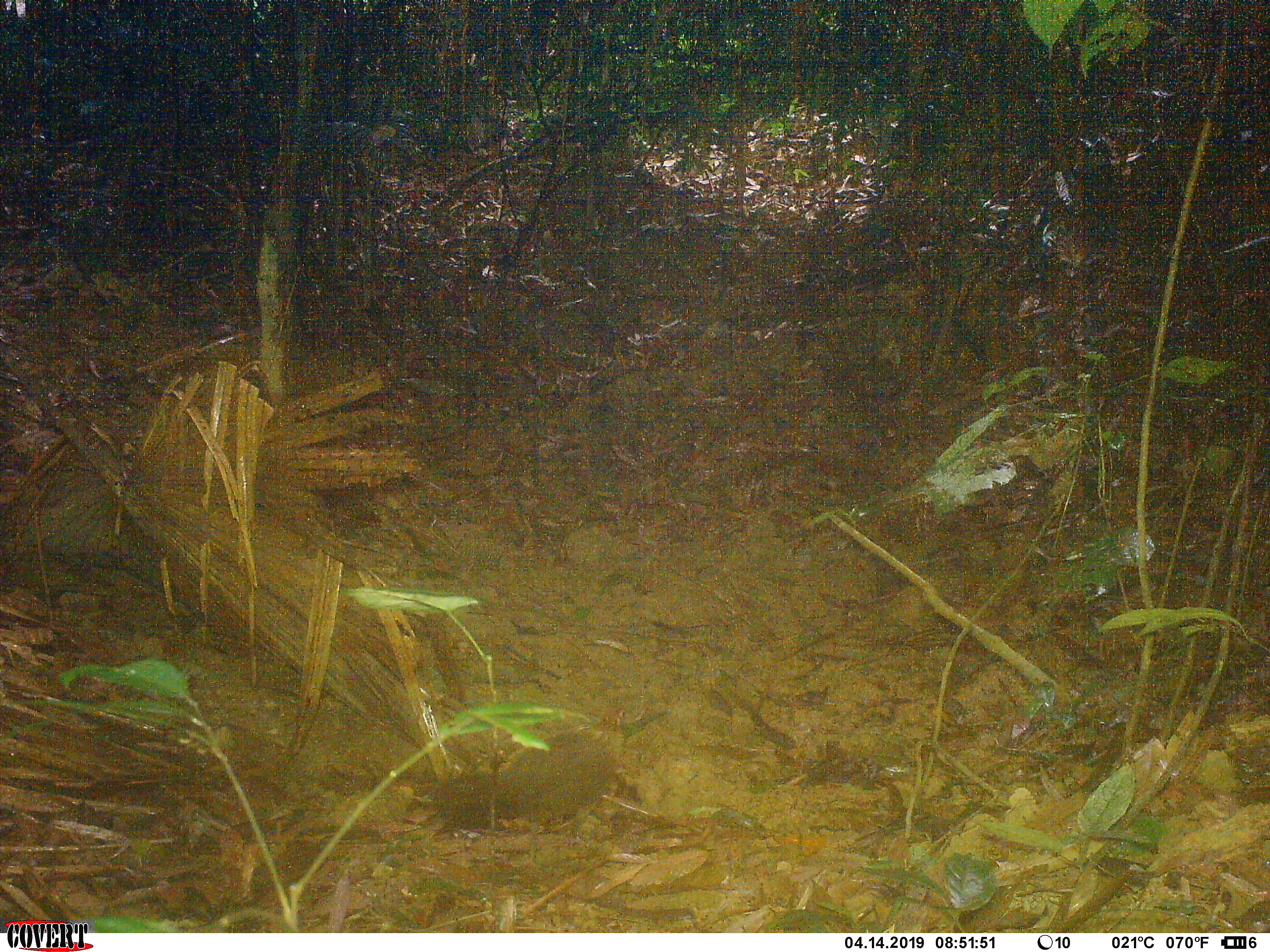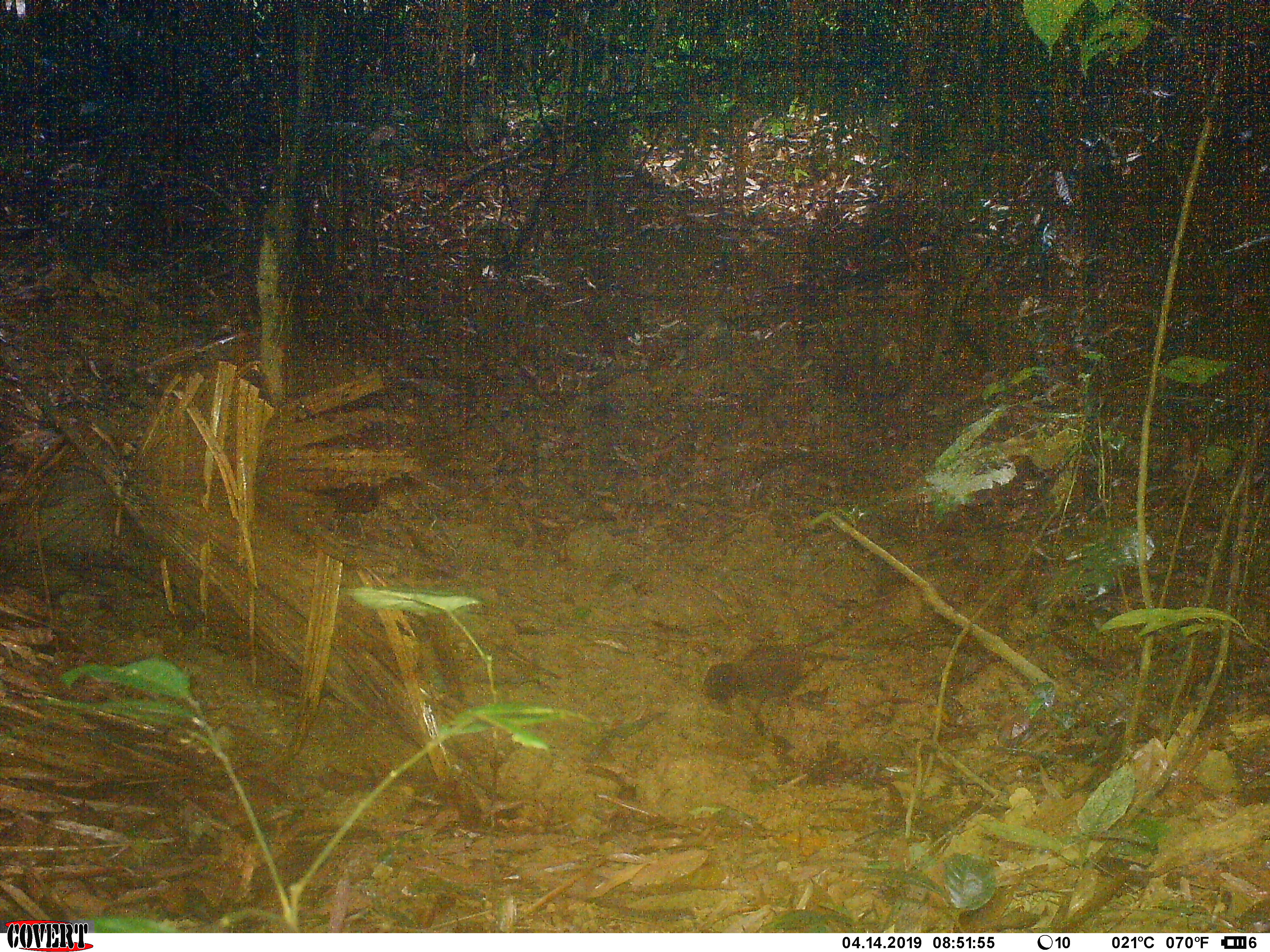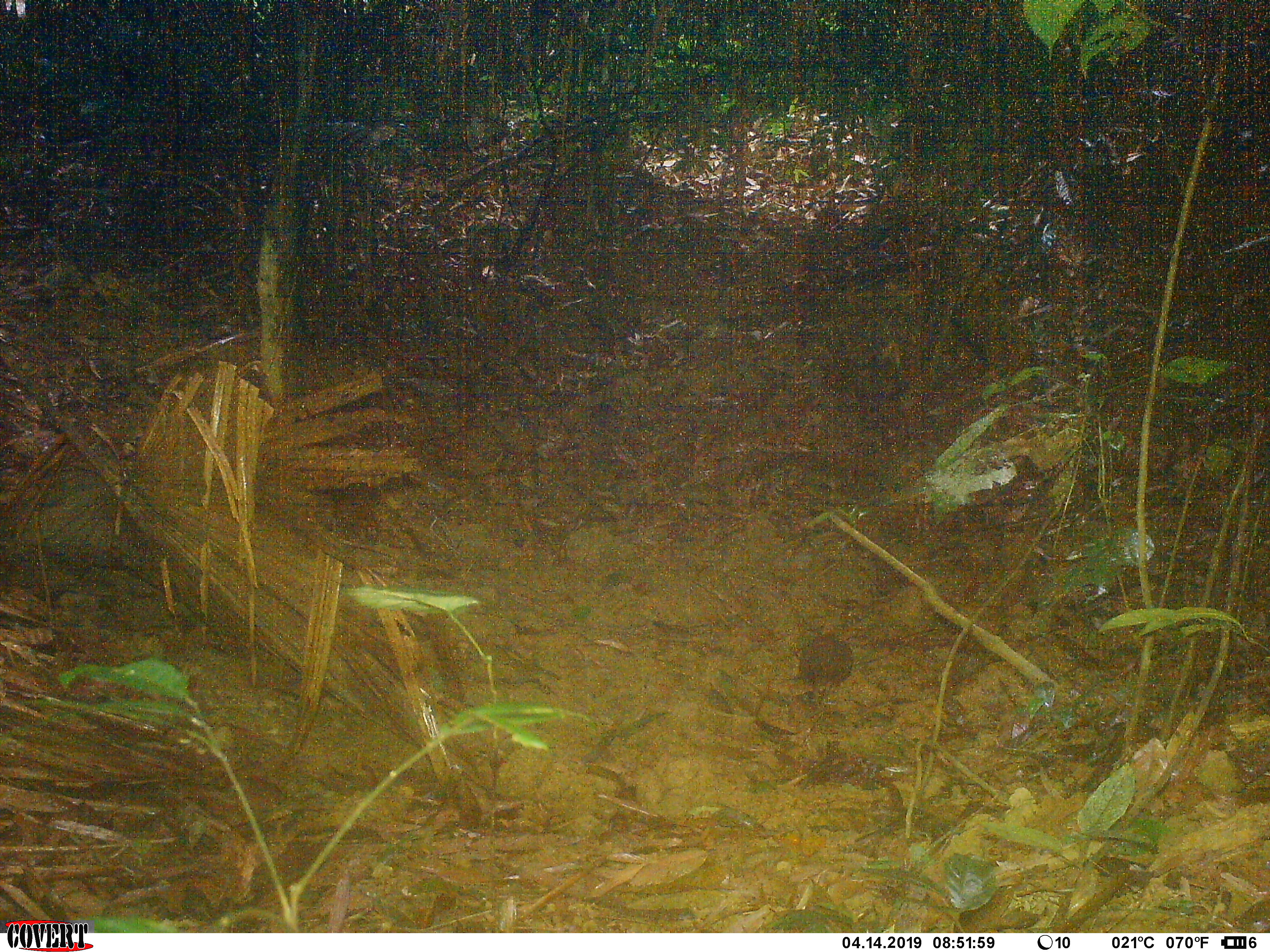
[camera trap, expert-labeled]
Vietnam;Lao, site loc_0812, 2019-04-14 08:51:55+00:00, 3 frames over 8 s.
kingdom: Animalia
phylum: Chordata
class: Aves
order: Galliformes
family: Phasianidae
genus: Gallus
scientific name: Gallus gallus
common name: red junglefowl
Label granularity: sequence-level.